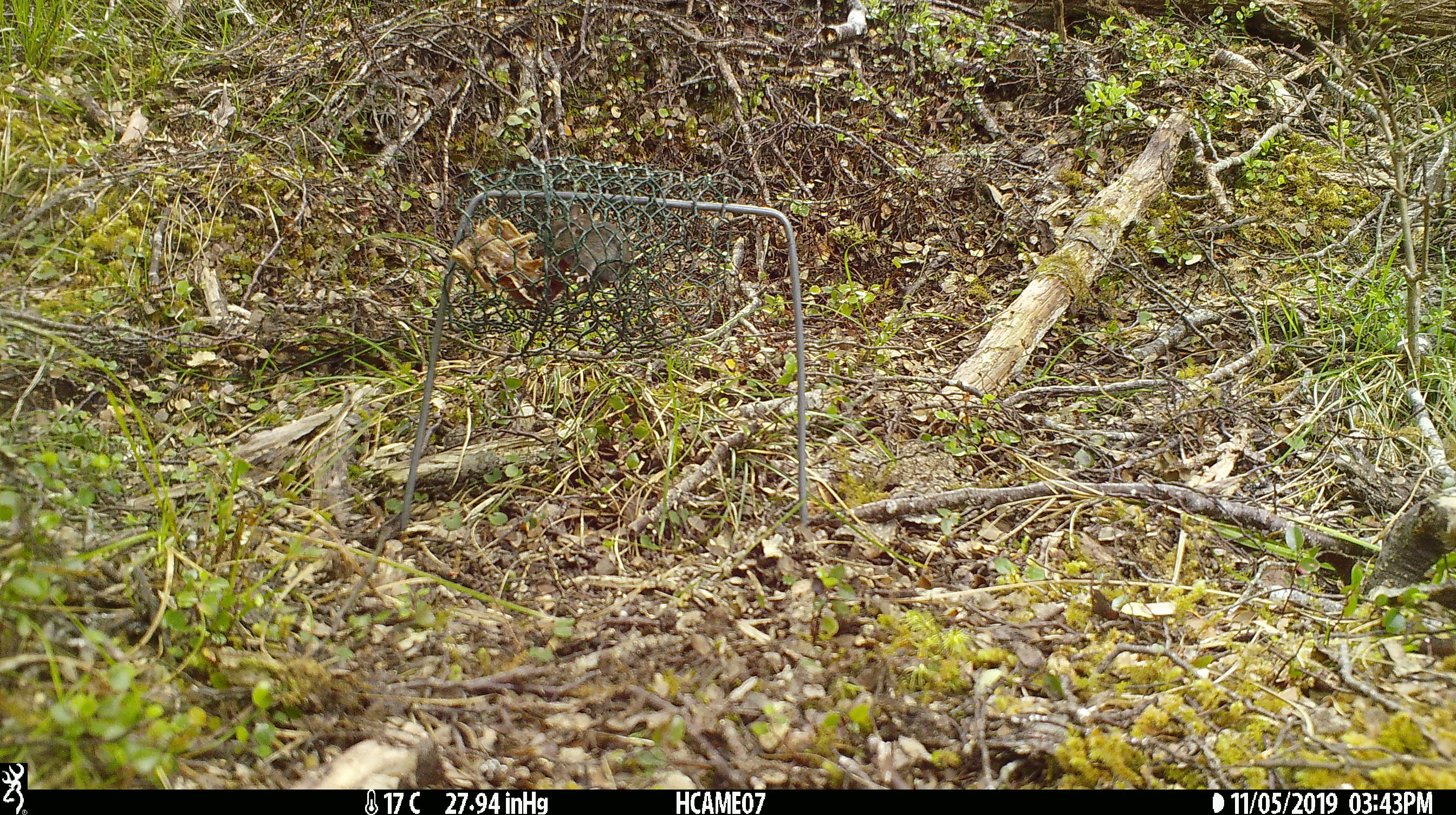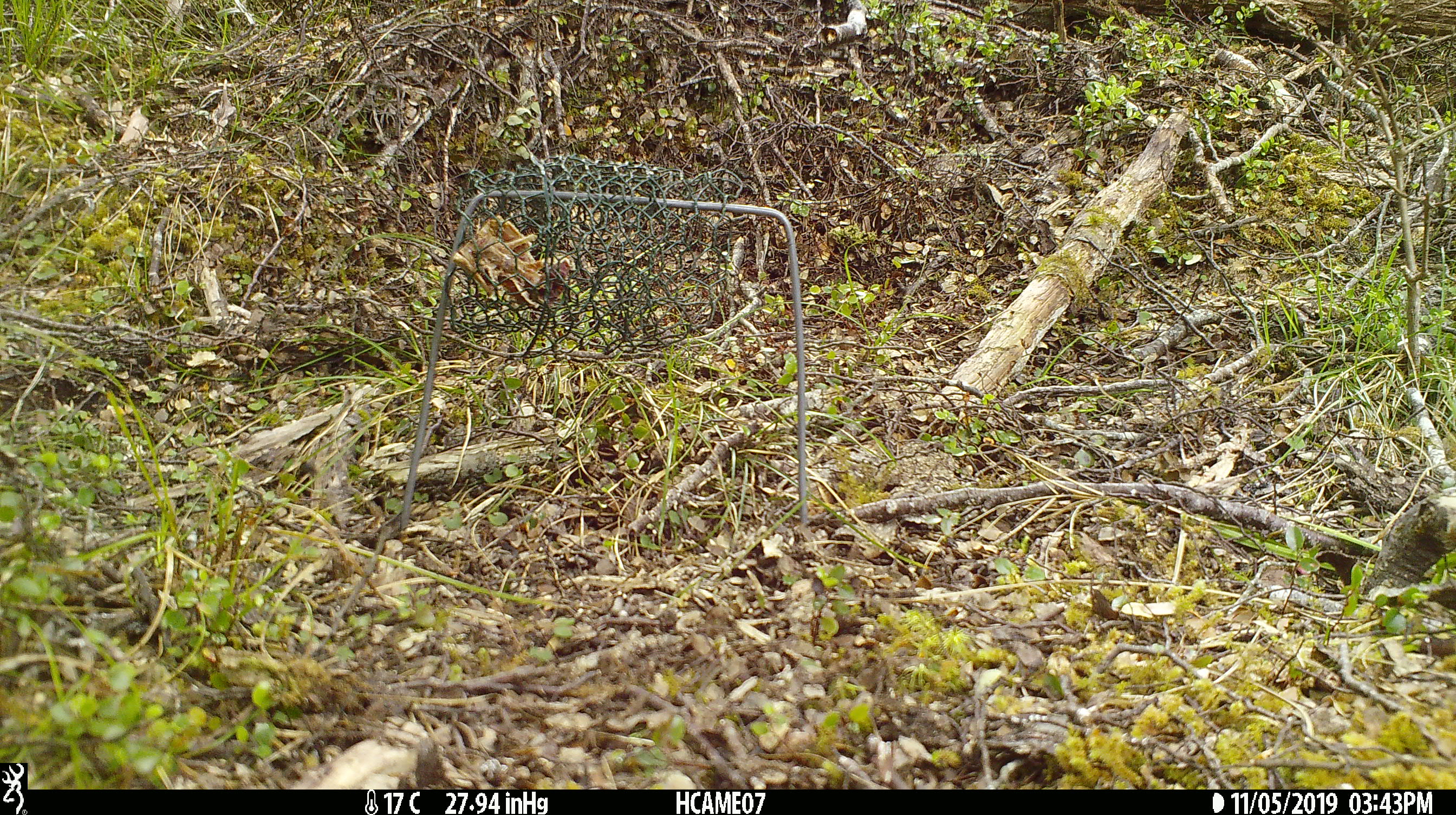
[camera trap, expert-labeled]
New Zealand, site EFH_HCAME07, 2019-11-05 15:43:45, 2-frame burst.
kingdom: Animalia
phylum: Chordata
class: Mammalia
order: Rodentia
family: Muridae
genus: Mus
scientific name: Mus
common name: mouse